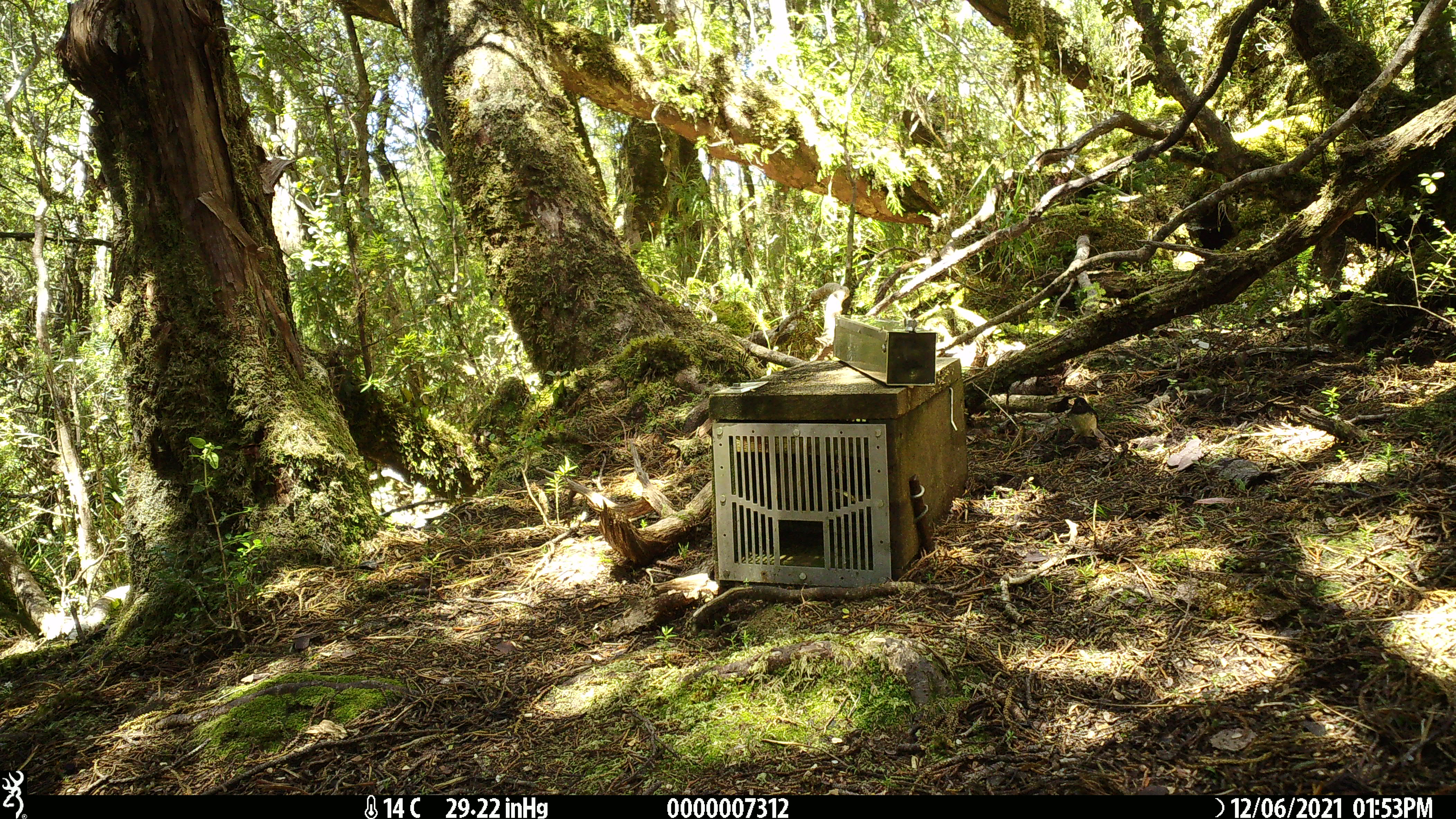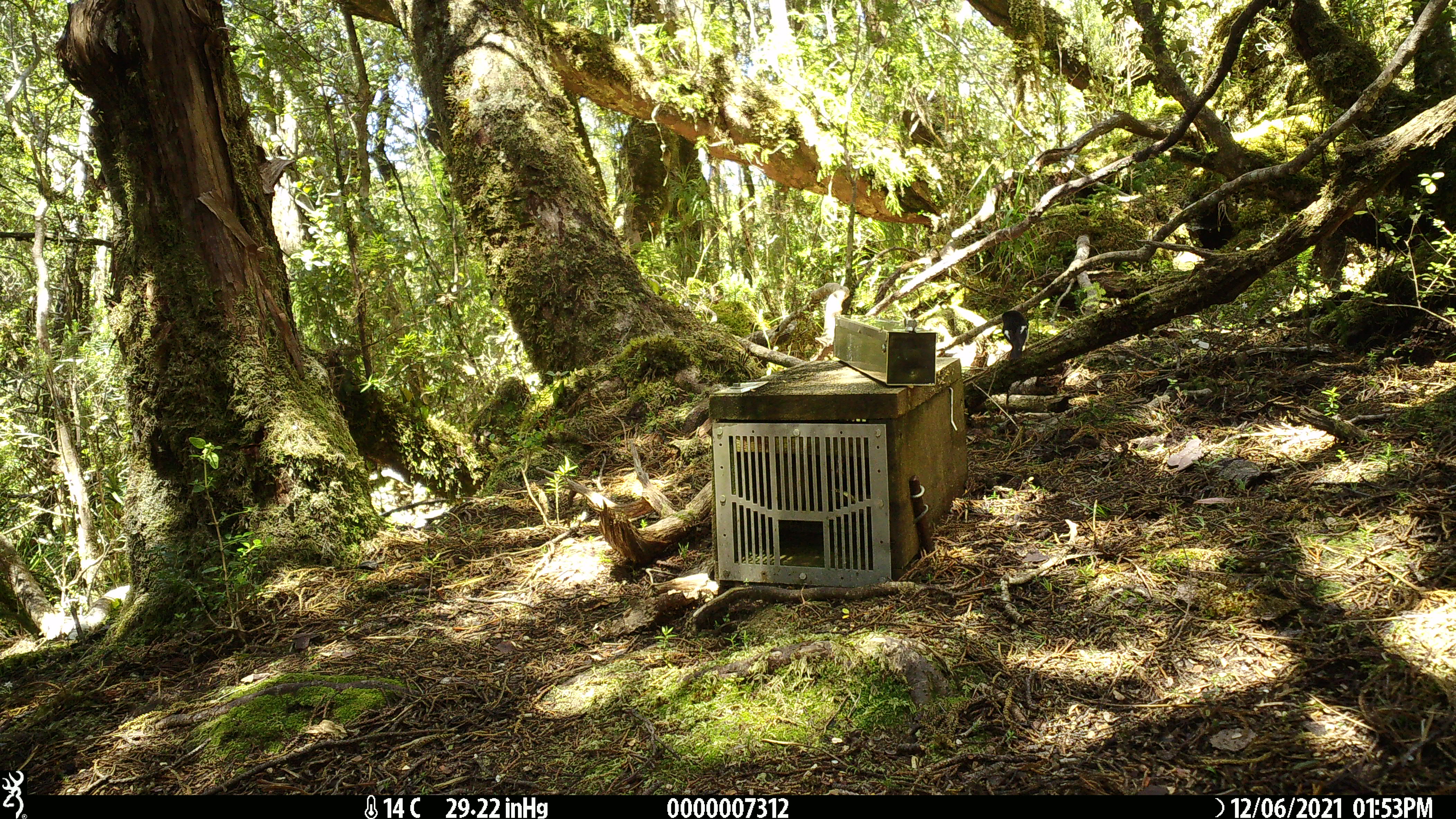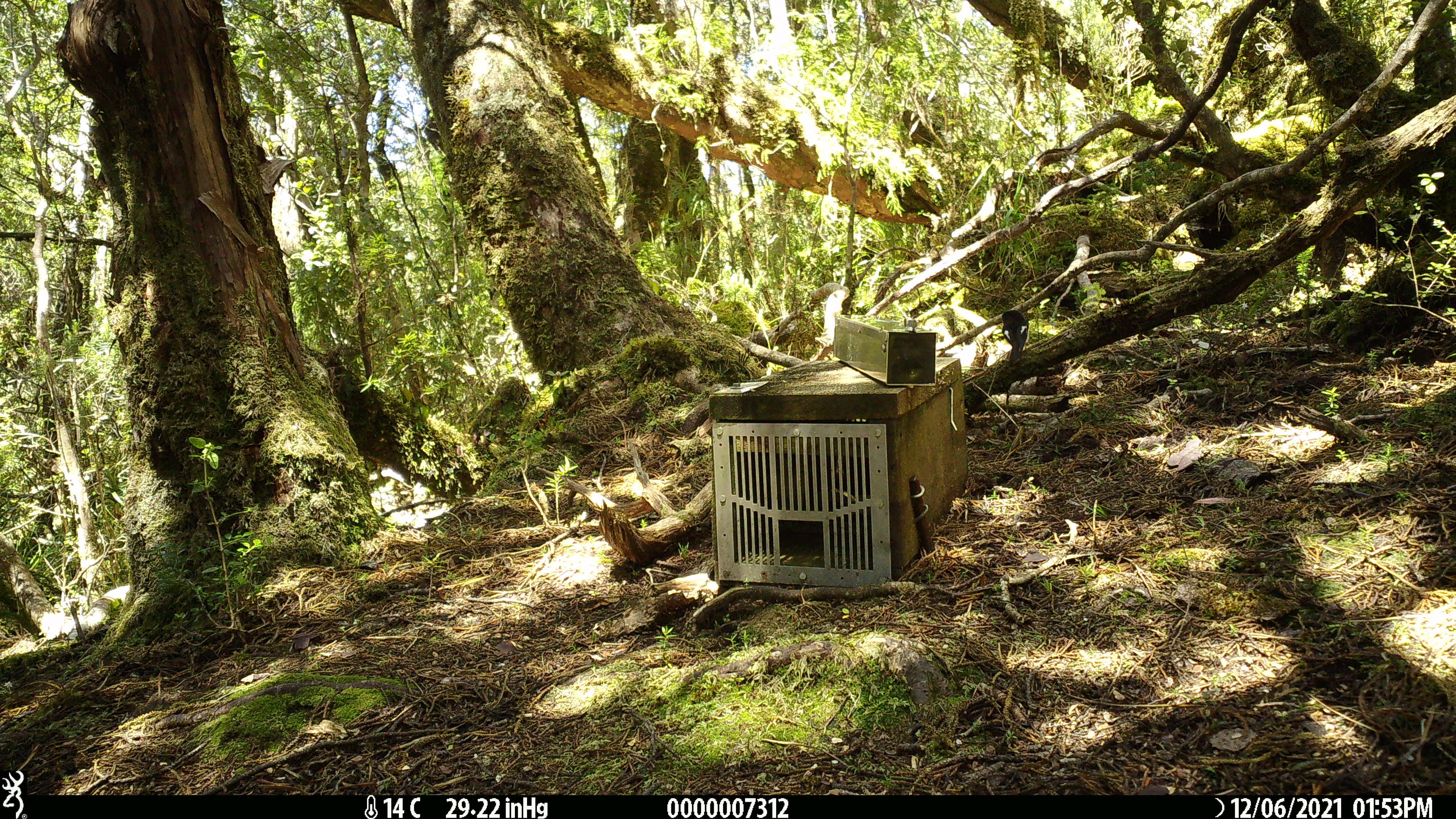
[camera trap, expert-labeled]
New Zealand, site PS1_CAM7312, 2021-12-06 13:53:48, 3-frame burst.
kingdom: Animalia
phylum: Chordata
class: Aves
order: Passeriformes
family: Petroicidae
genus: Petroica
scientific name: Petroica macrocephala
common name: tomtit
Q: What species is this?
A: Tomtit (Petroica macrocephala).